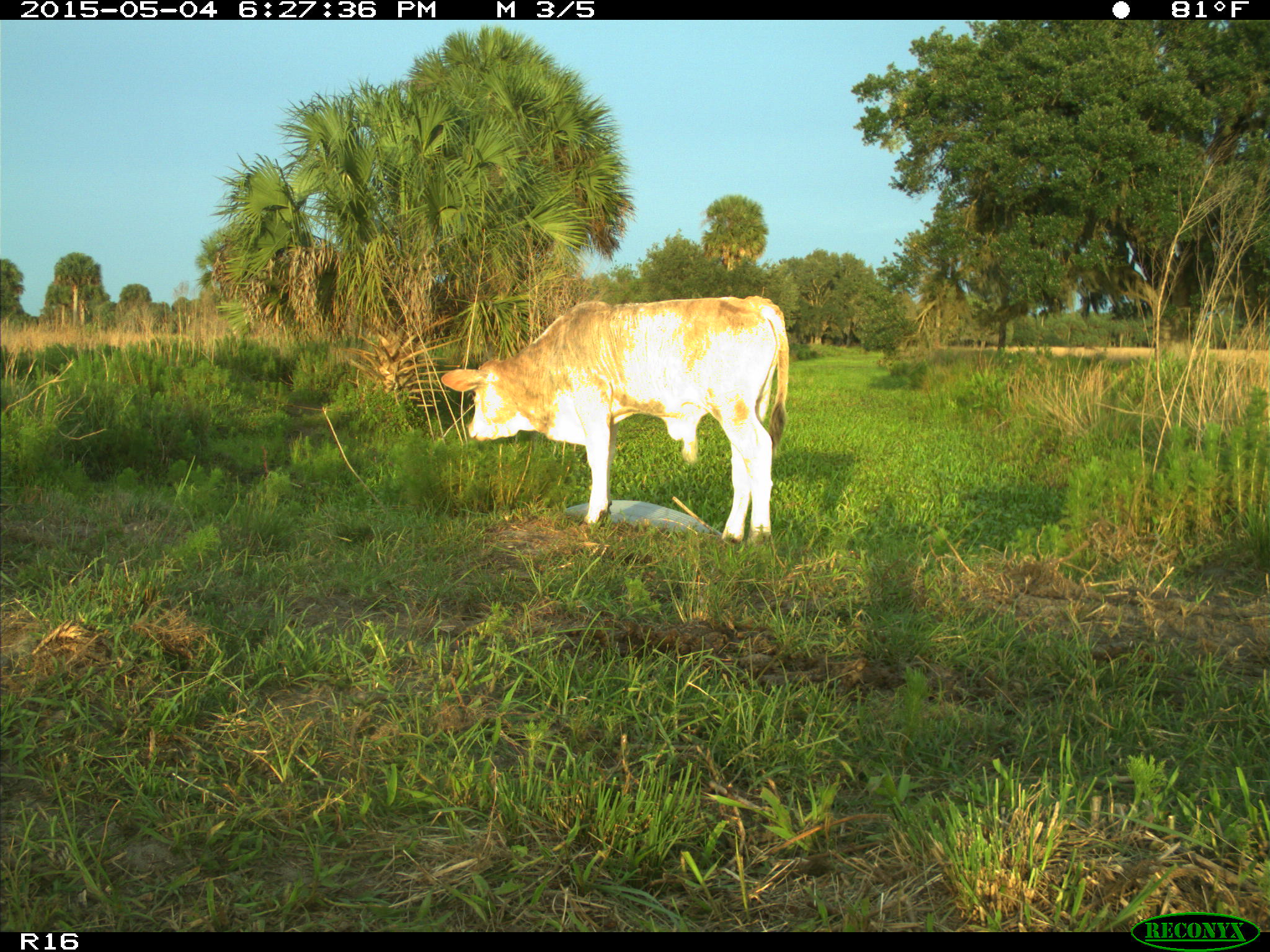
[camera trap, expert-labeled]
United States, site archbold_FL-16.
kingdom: Animalia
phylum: Chordata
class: Mammalia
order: Artiodactyla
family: Bovidae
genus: Bos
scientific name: Bos taurus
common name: domestic cow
Bos taurus (domestic cow).